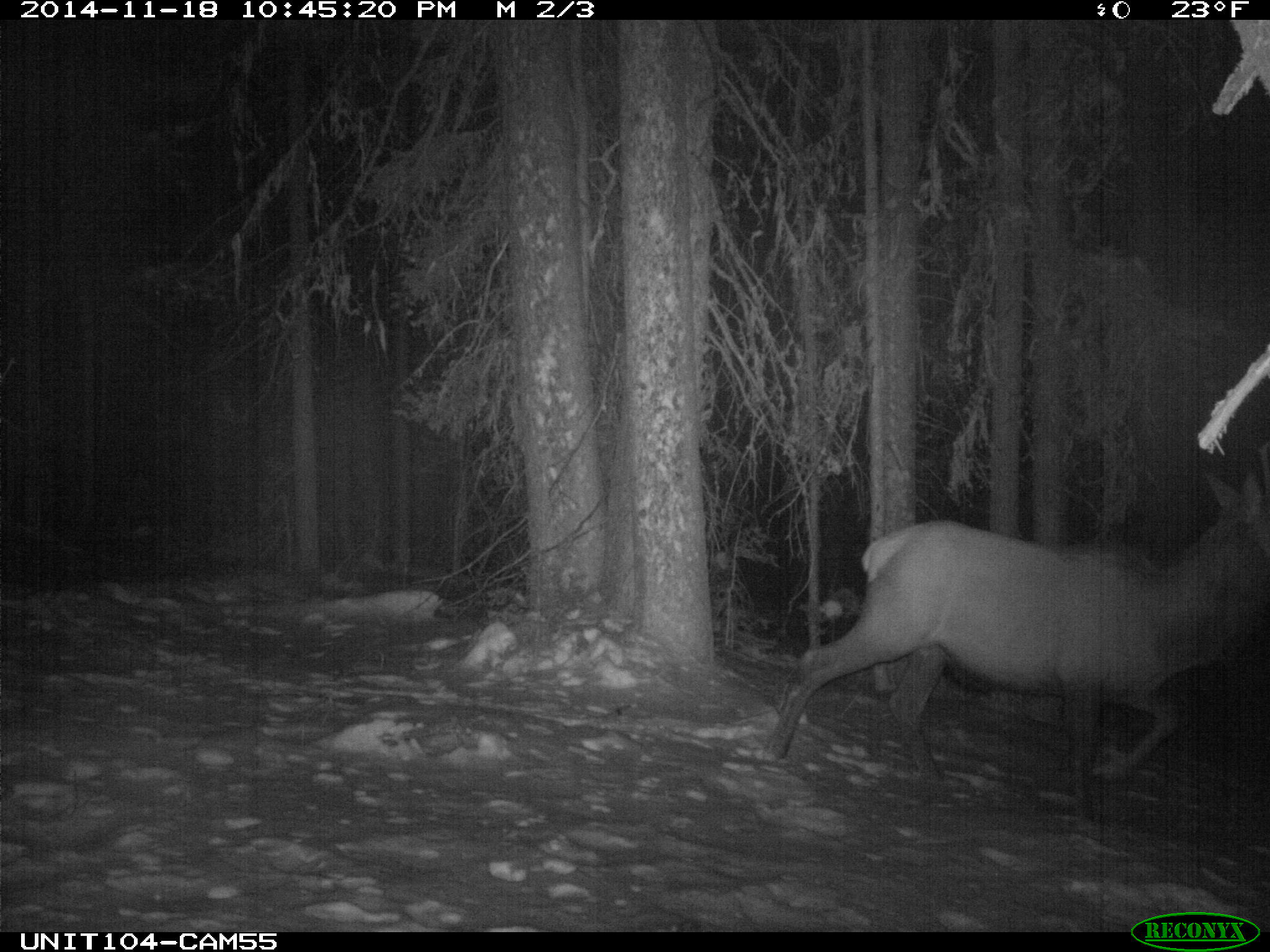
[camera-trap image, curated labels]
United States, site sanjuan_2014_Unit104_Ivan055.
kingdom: Animalia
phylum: Chordata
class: Mammalia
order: Artiodactyla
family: Cervidae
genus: Cervus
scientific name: Cervus elaphus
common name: red deer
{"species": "Cervus elaphus (red deer)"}